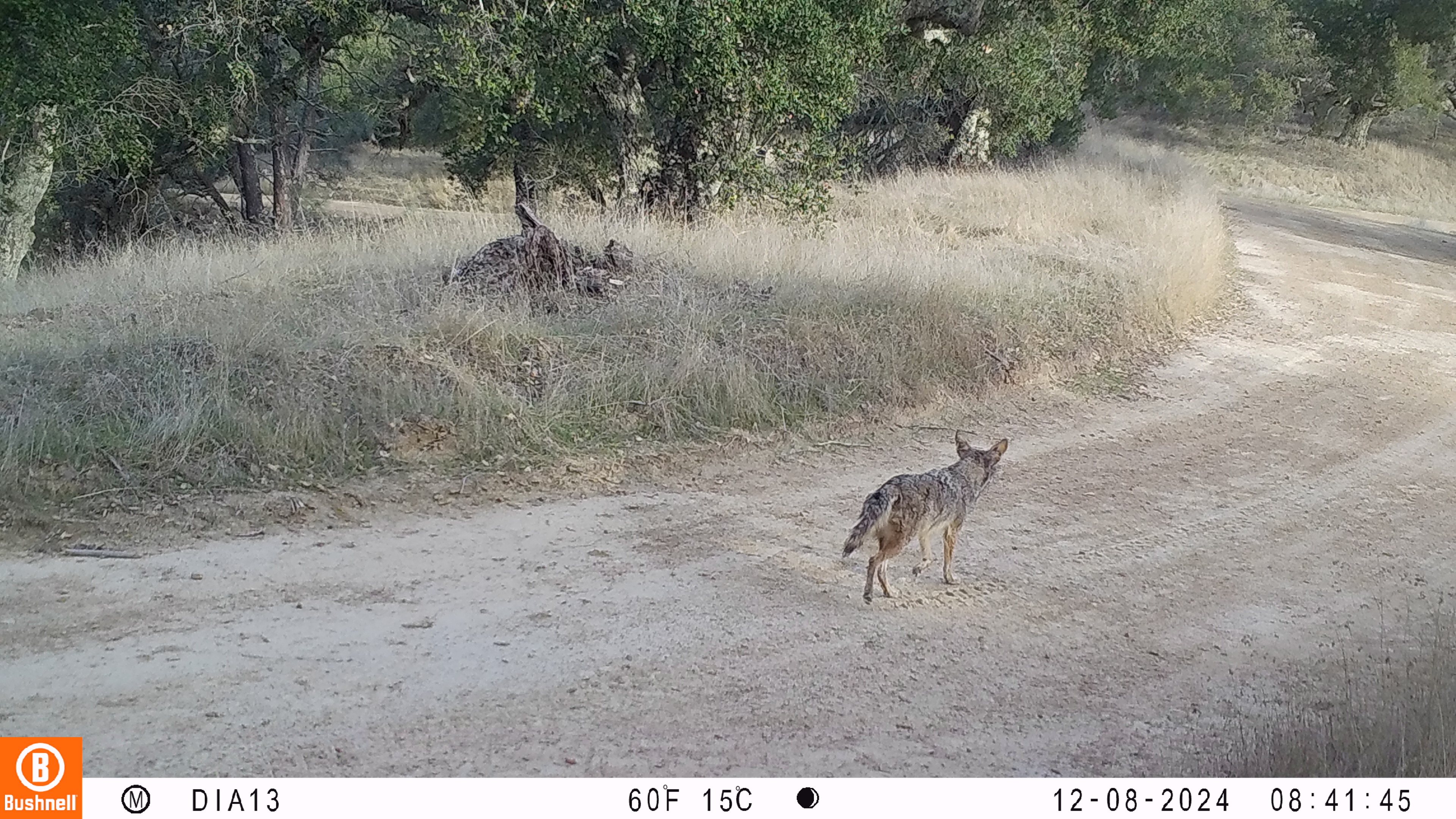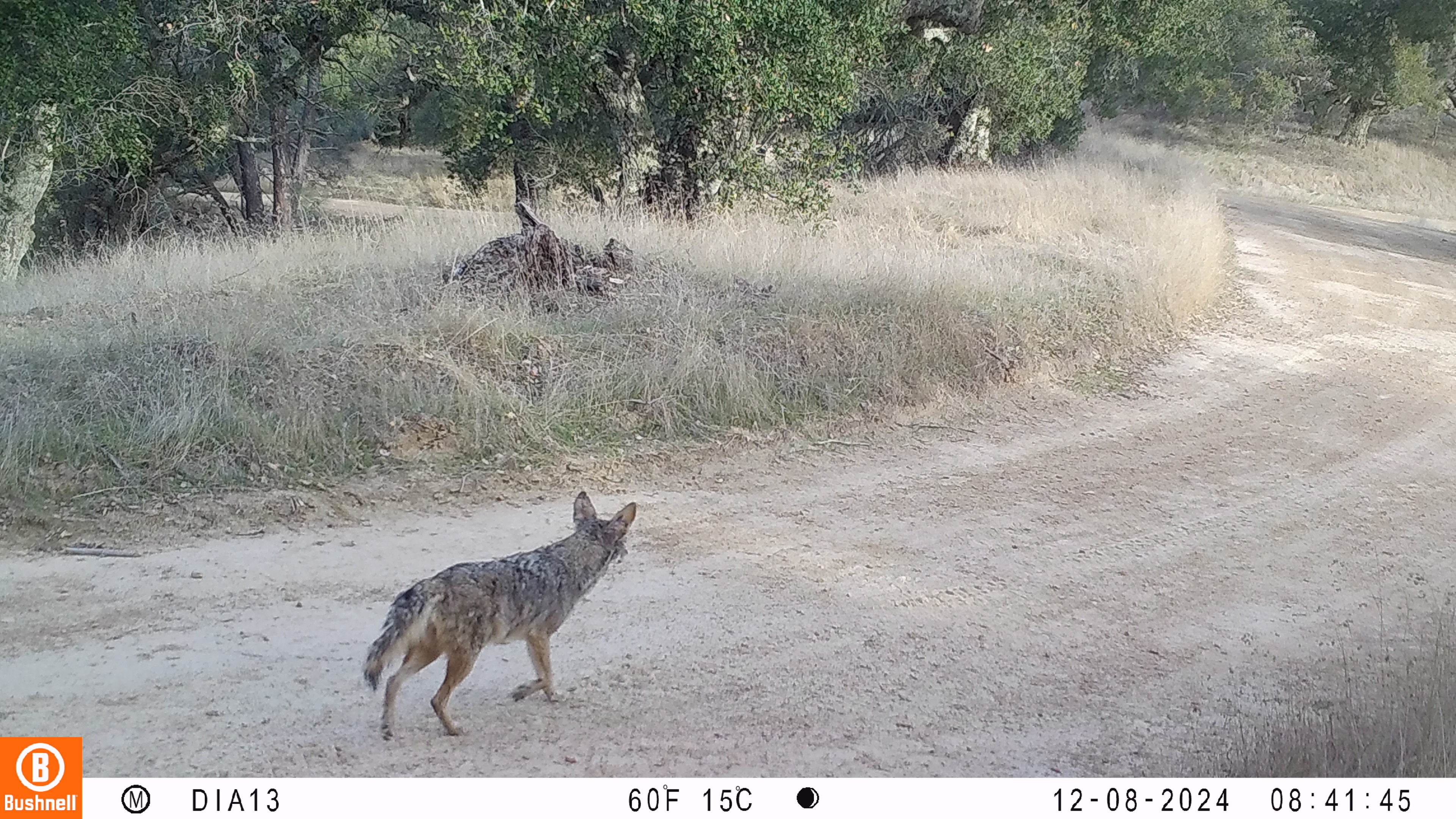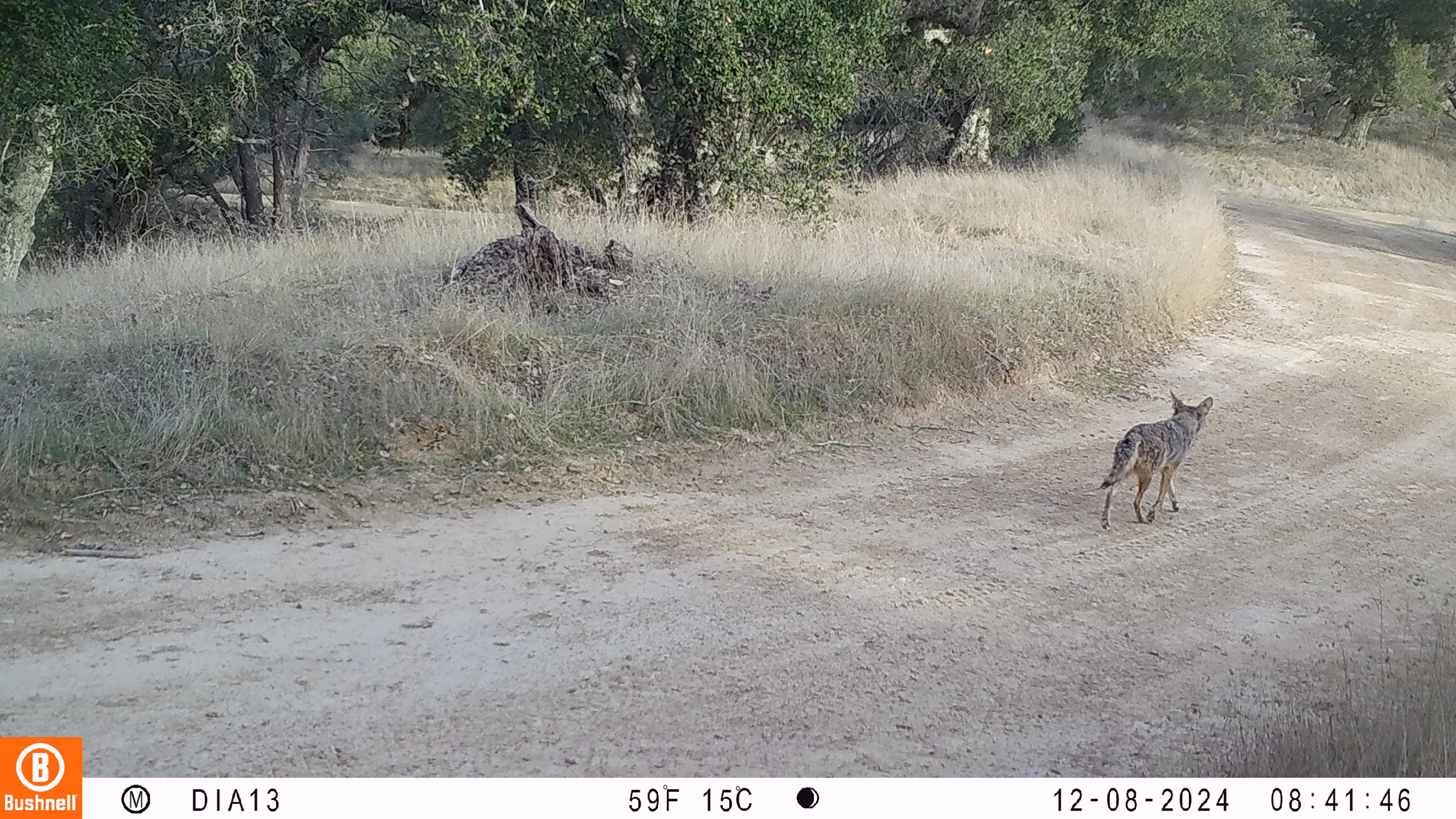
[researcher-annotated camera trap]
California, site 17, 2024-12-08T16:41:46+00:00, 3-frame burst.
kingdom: Animalia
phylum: Chordata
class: Mammalia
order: Carnivora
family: Canidae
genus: Canis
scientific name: Canis latrans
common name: coyote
Coyote (Canis latrans).